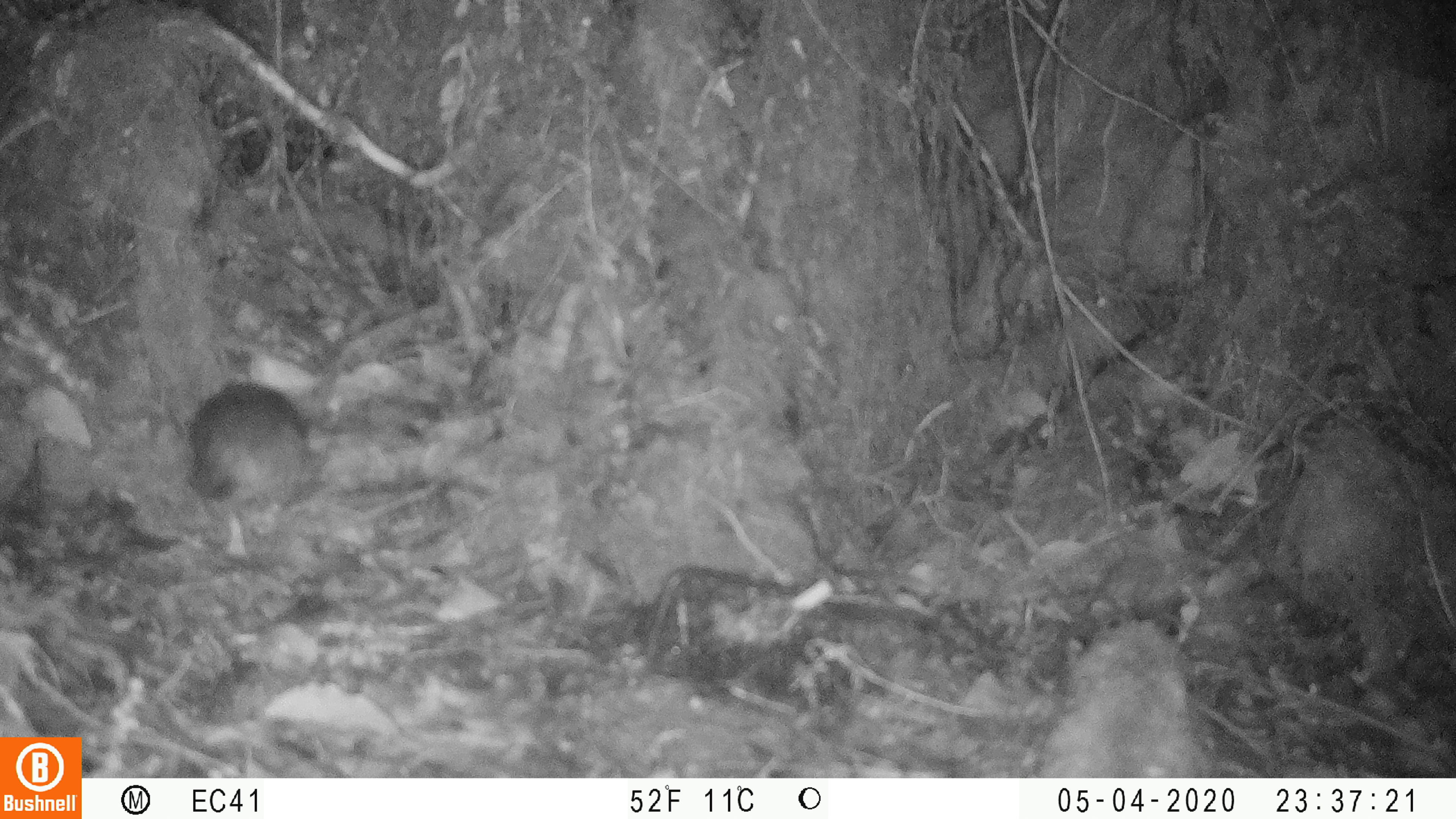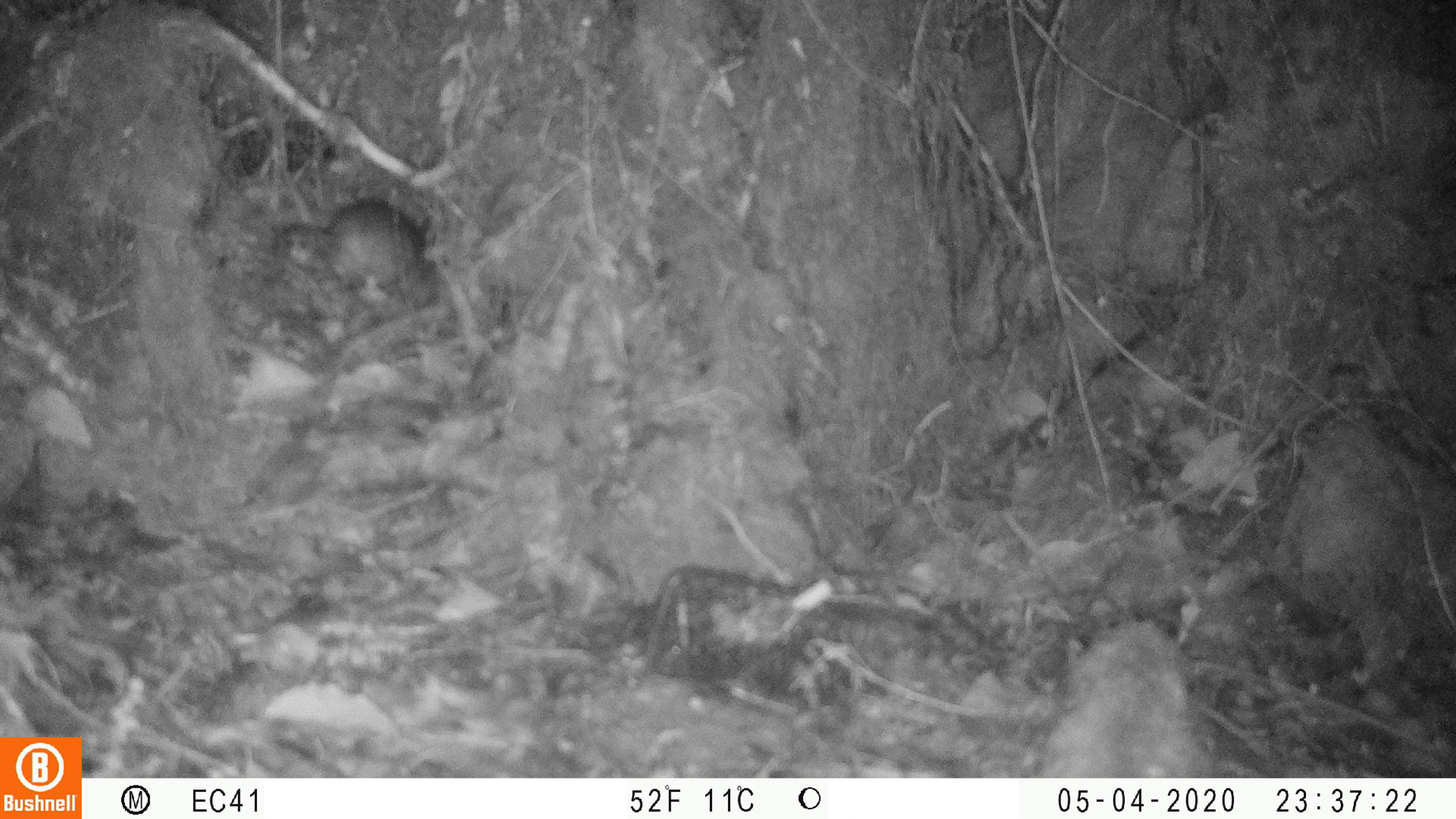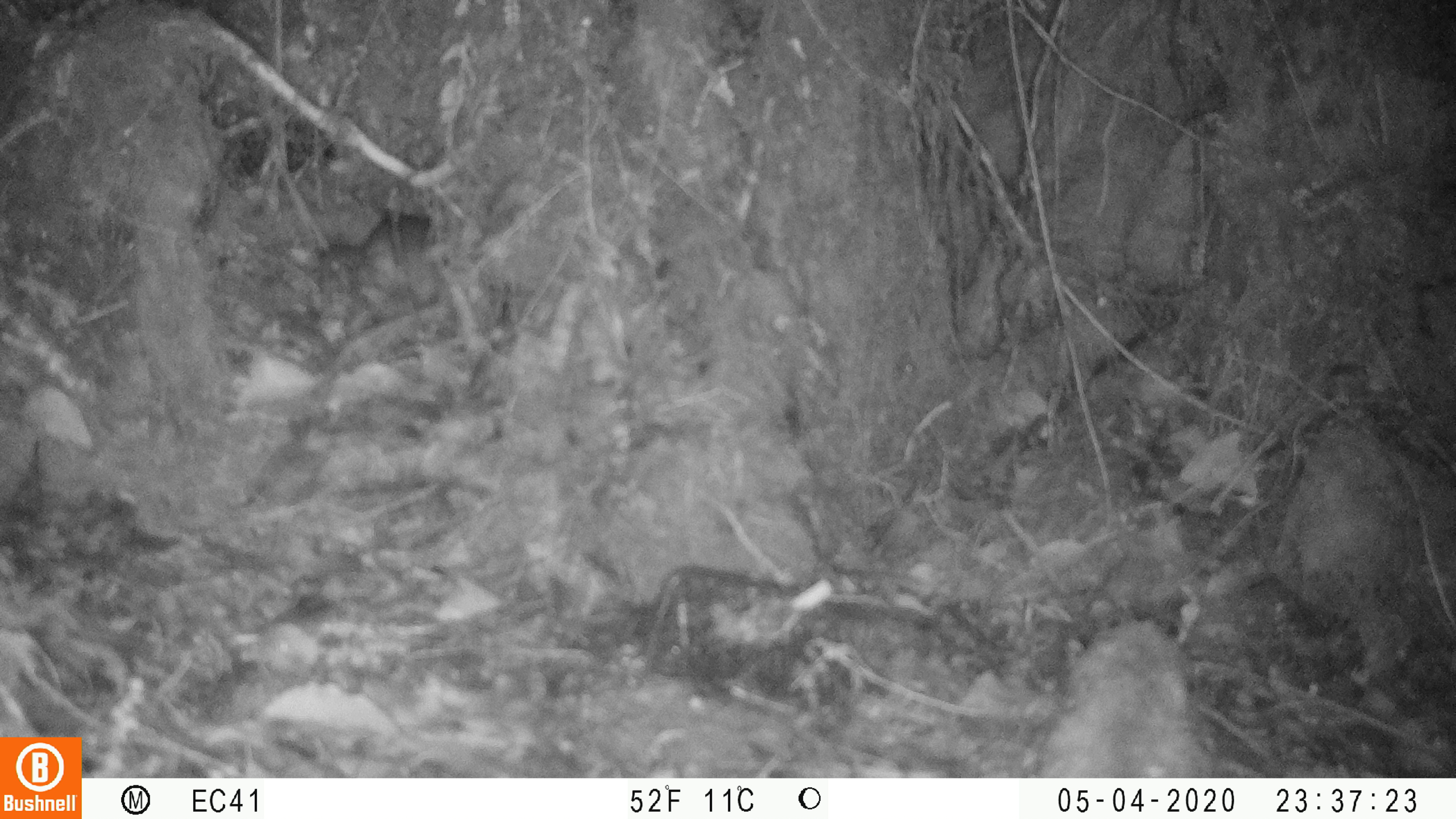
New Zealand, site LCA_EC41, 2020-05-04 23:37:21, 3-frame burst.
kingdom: Animalia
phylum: Chordata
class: Mammalia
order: Rodentia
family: Muridae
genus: Rattus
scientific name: Rattus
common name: rat